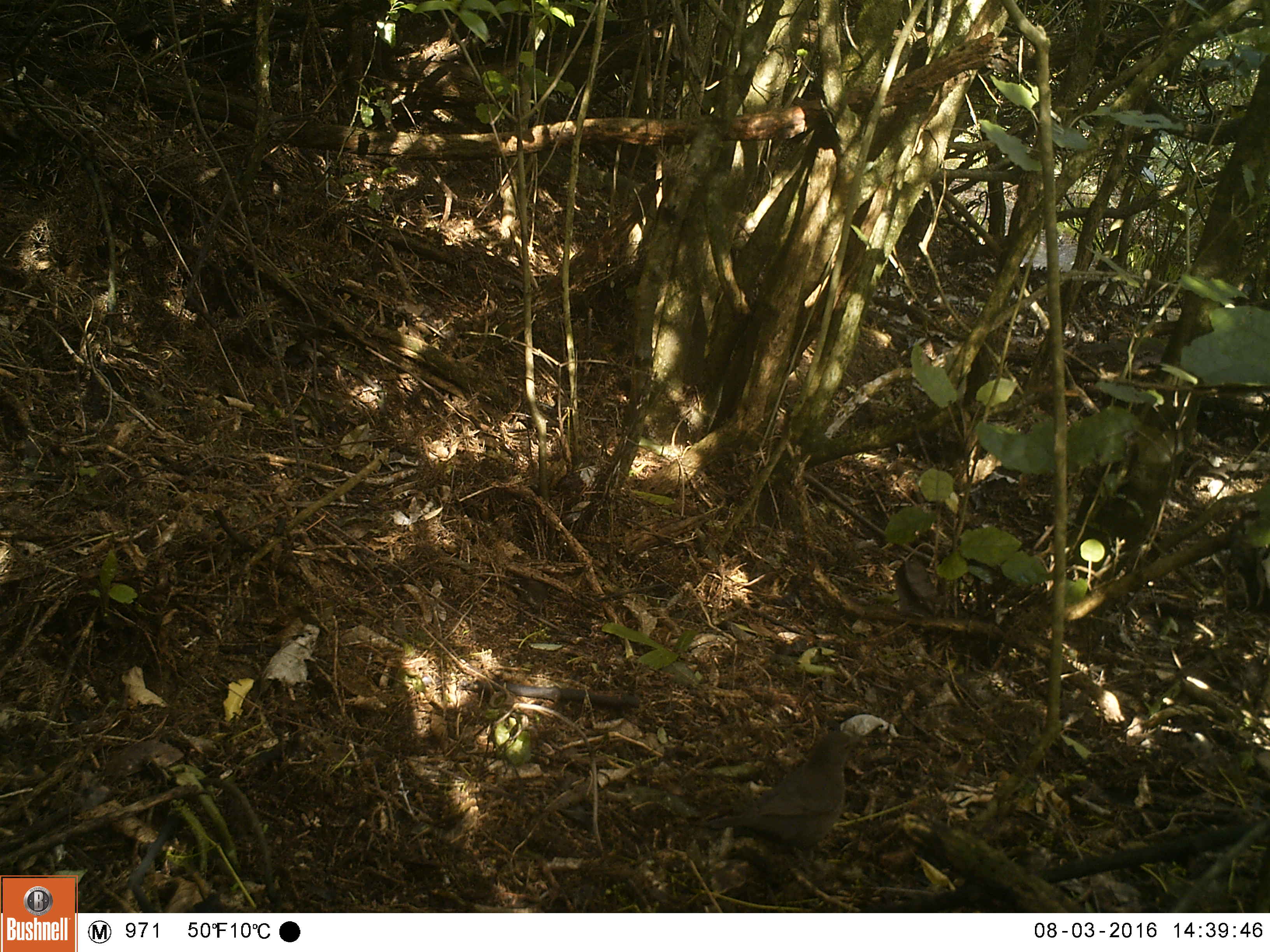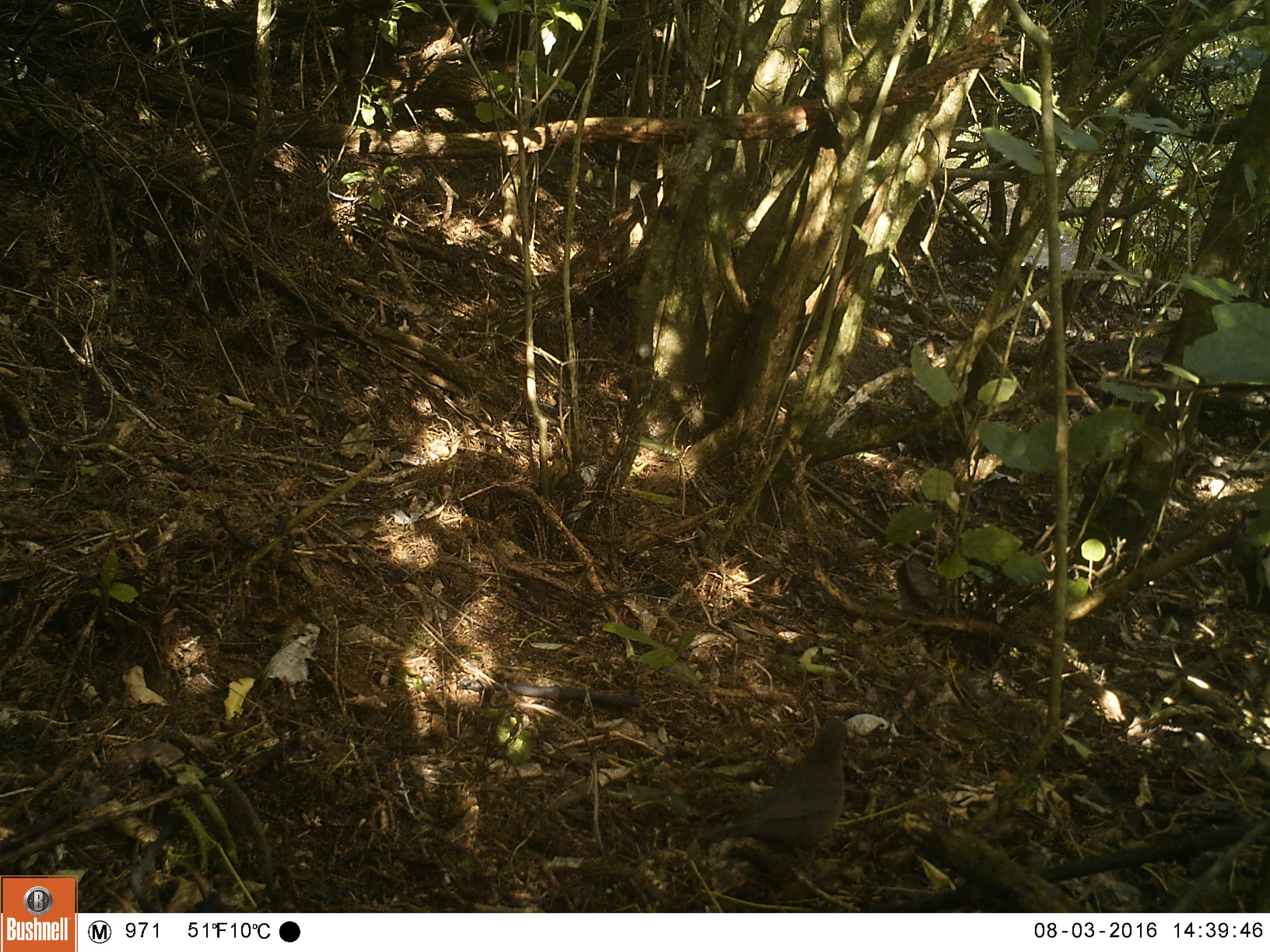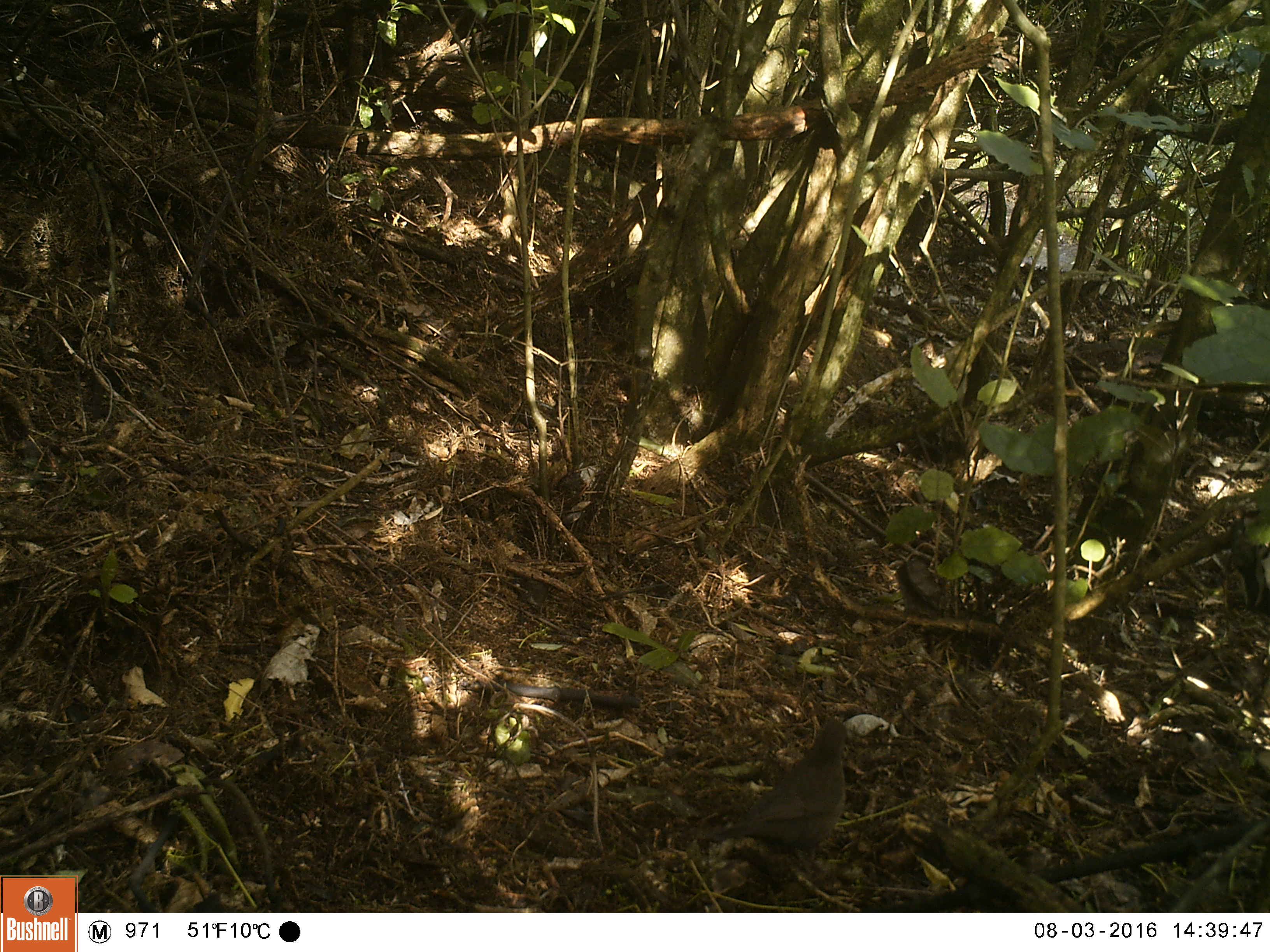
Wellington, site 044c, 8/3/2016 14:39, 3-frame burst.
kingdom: Animalia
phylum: Chordata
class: Aves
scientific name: Aves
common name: bird